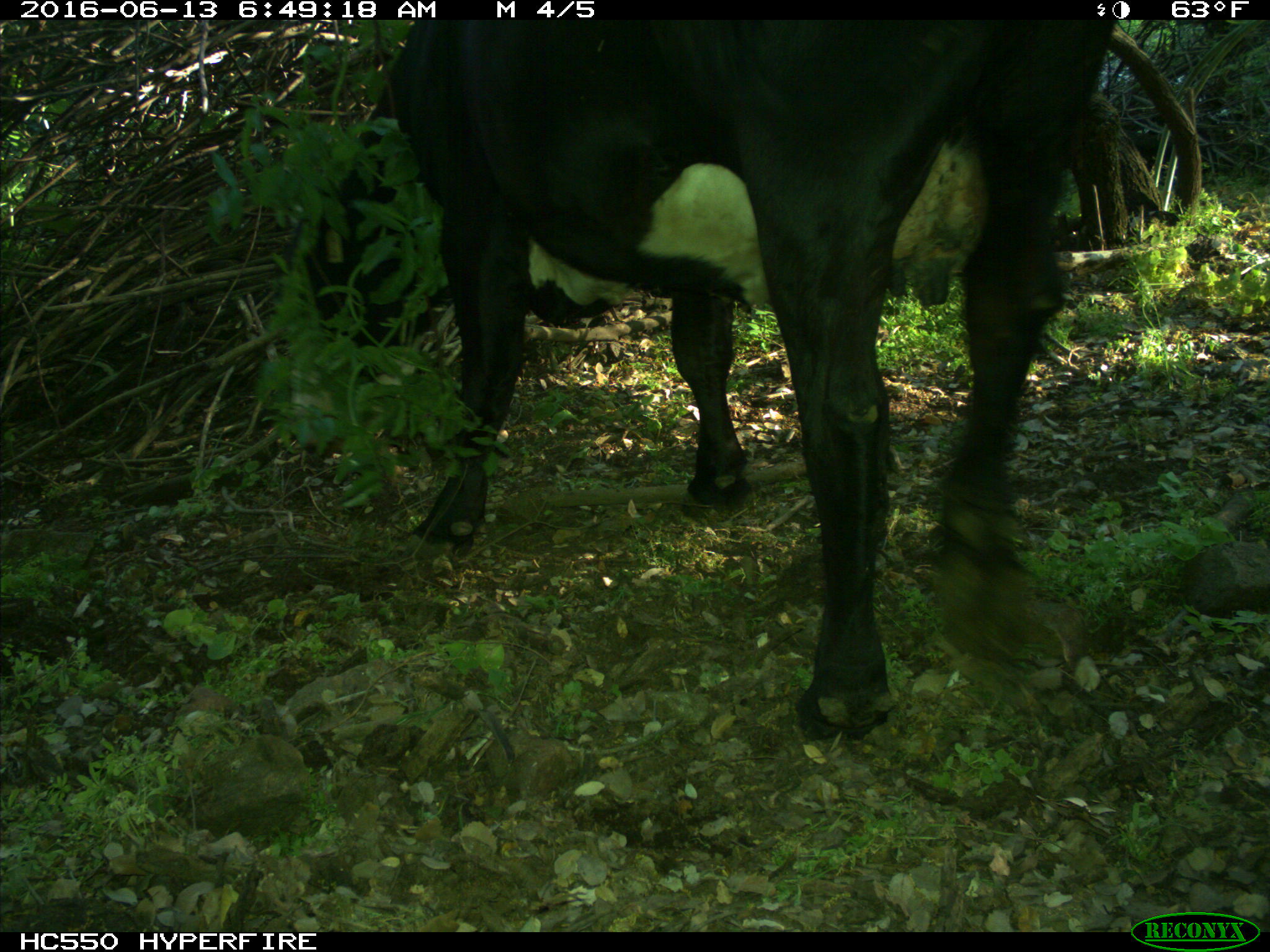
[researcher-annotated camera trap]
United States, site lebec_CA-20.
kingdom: Animalia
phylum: Chordata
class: Mammalia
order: Artiodactyla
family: Bovidae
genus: Bos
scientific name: Bos taurus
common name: domestic cow